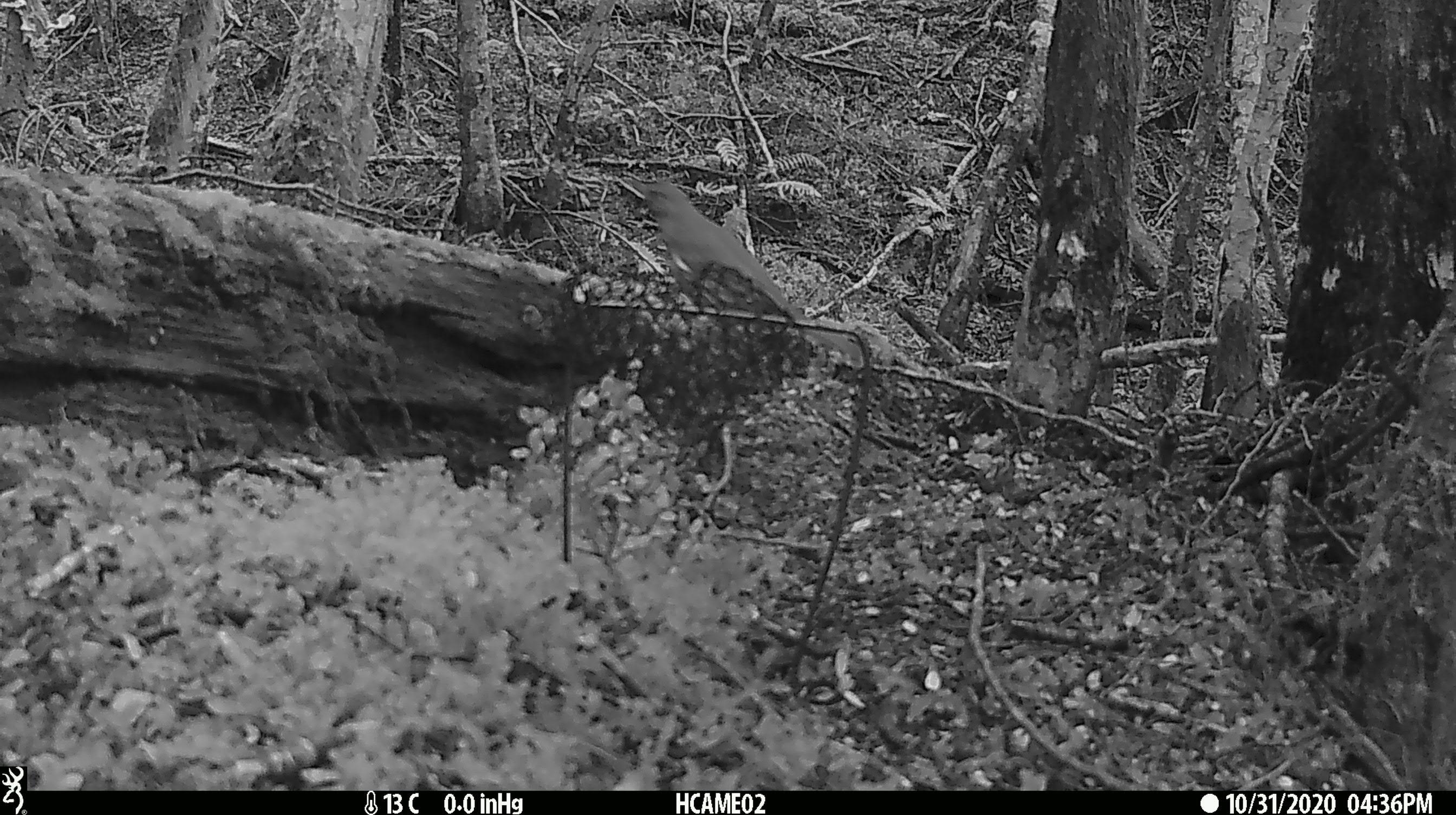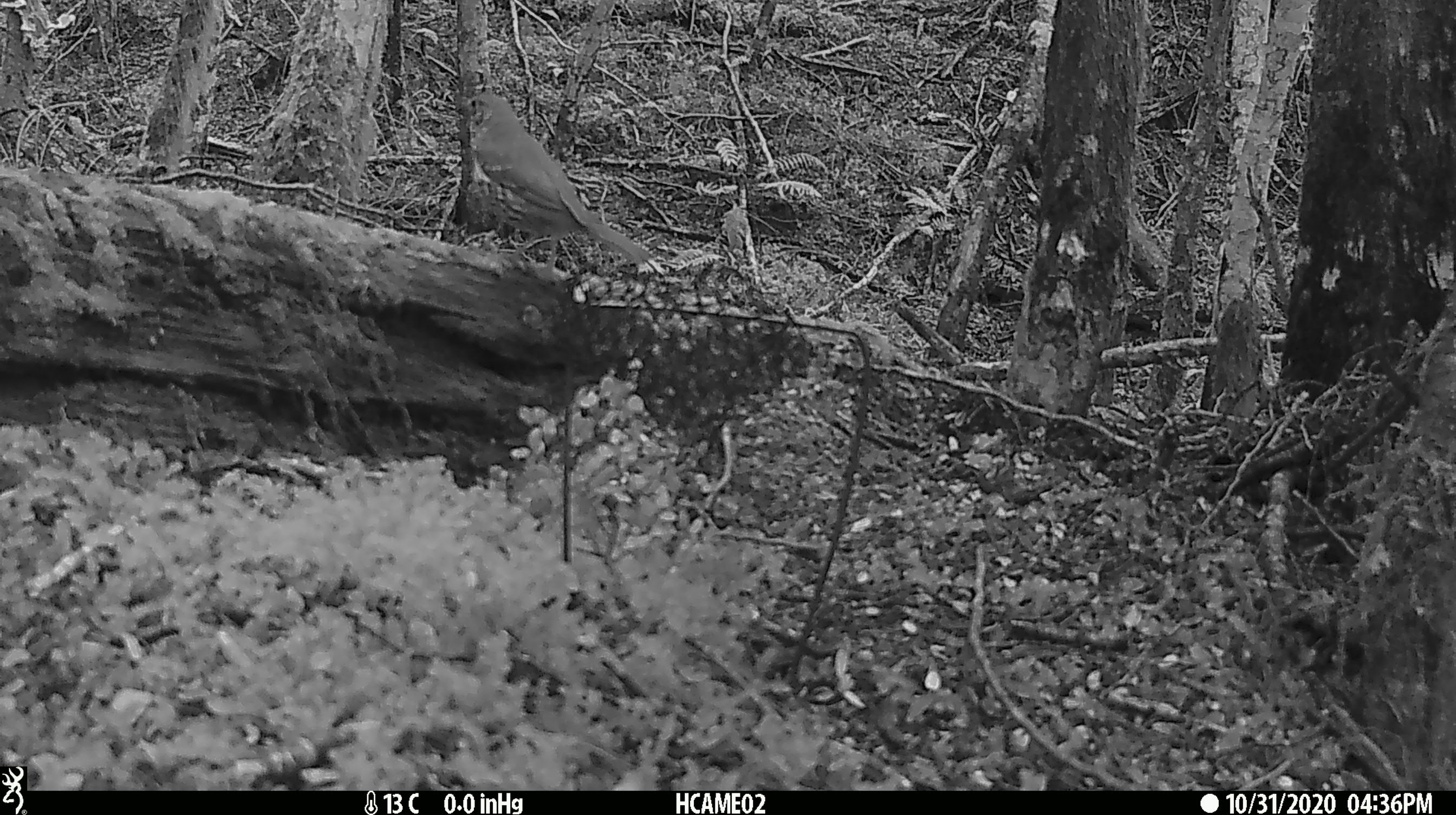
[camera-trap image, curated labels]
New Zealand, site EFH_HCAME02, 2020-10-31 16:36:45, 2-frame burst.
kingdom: Animalia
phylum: Chordata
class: Aves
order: Passeriformes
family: Turdidae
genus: Turdus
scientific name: Turdus philomelos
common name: song thrush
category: thrush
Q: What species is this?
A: Thrush (song thrush) (Turdus philomelos).